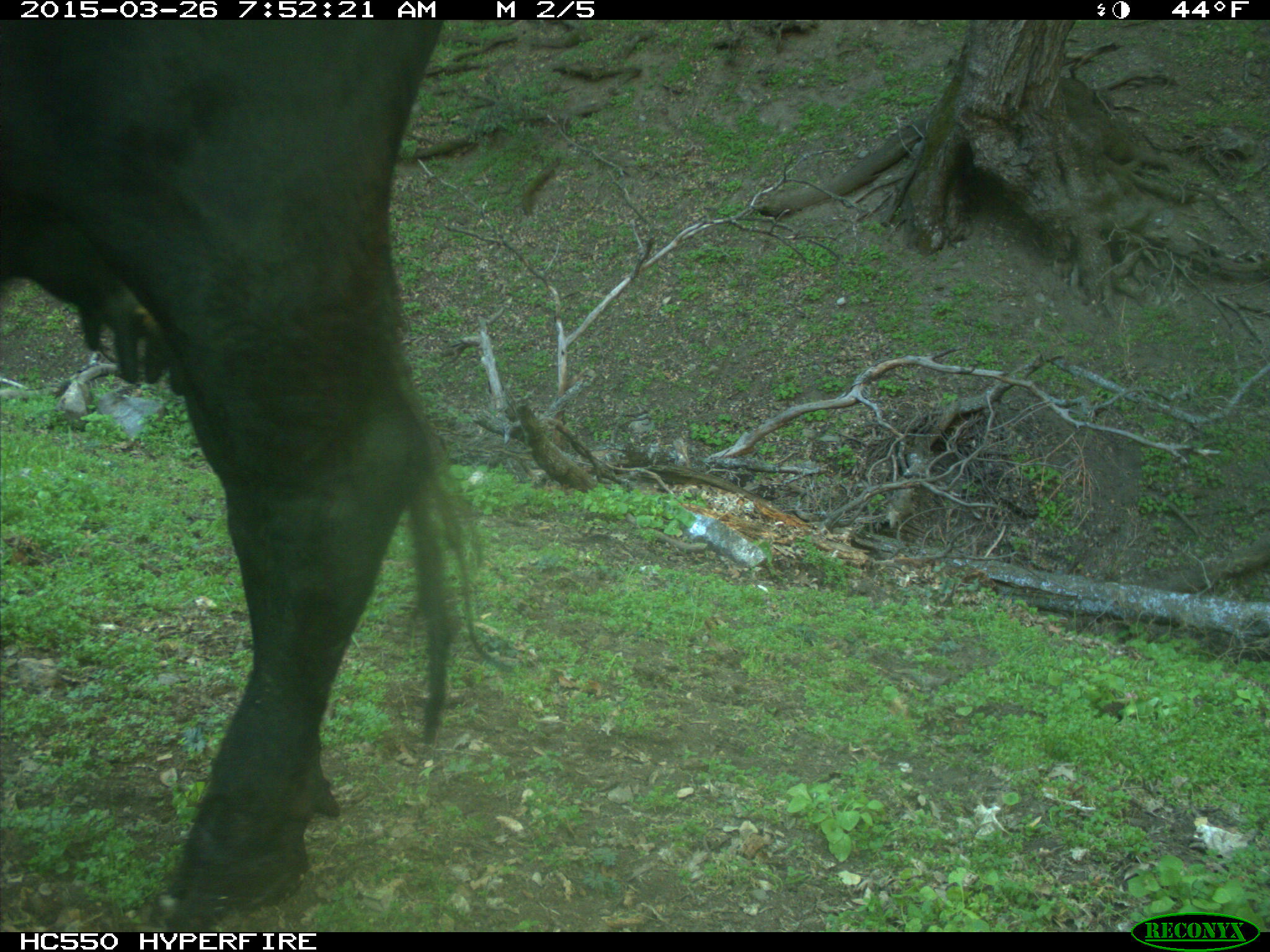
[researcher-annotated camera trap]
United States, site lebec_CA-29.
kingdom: Animalia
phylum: Chordata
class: Mammalia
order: Artiodactyla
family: Bovidae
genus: Bos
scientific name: Bos taurus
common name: domestic cow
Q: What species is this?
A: Bos taurus (domestic cow).